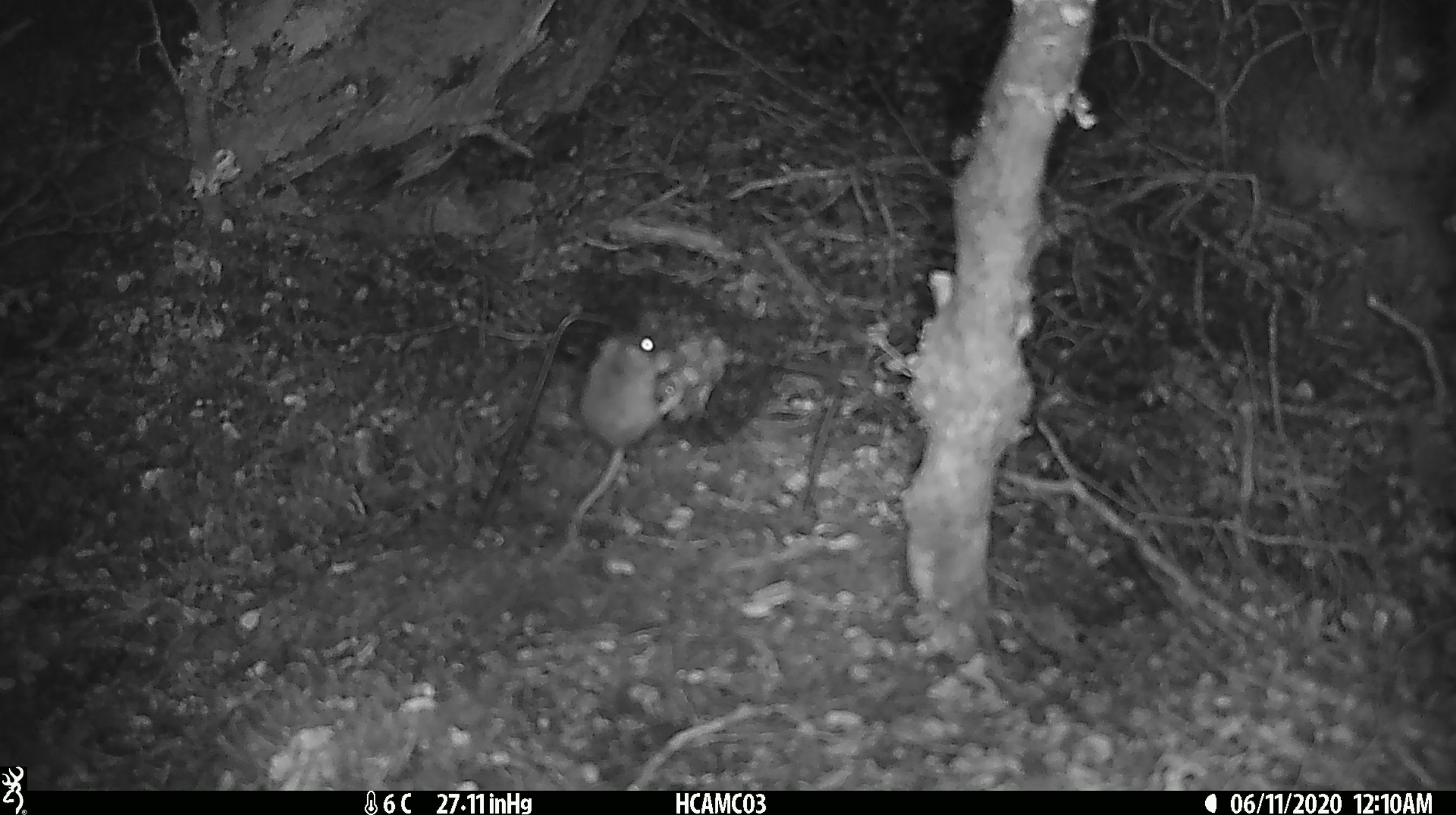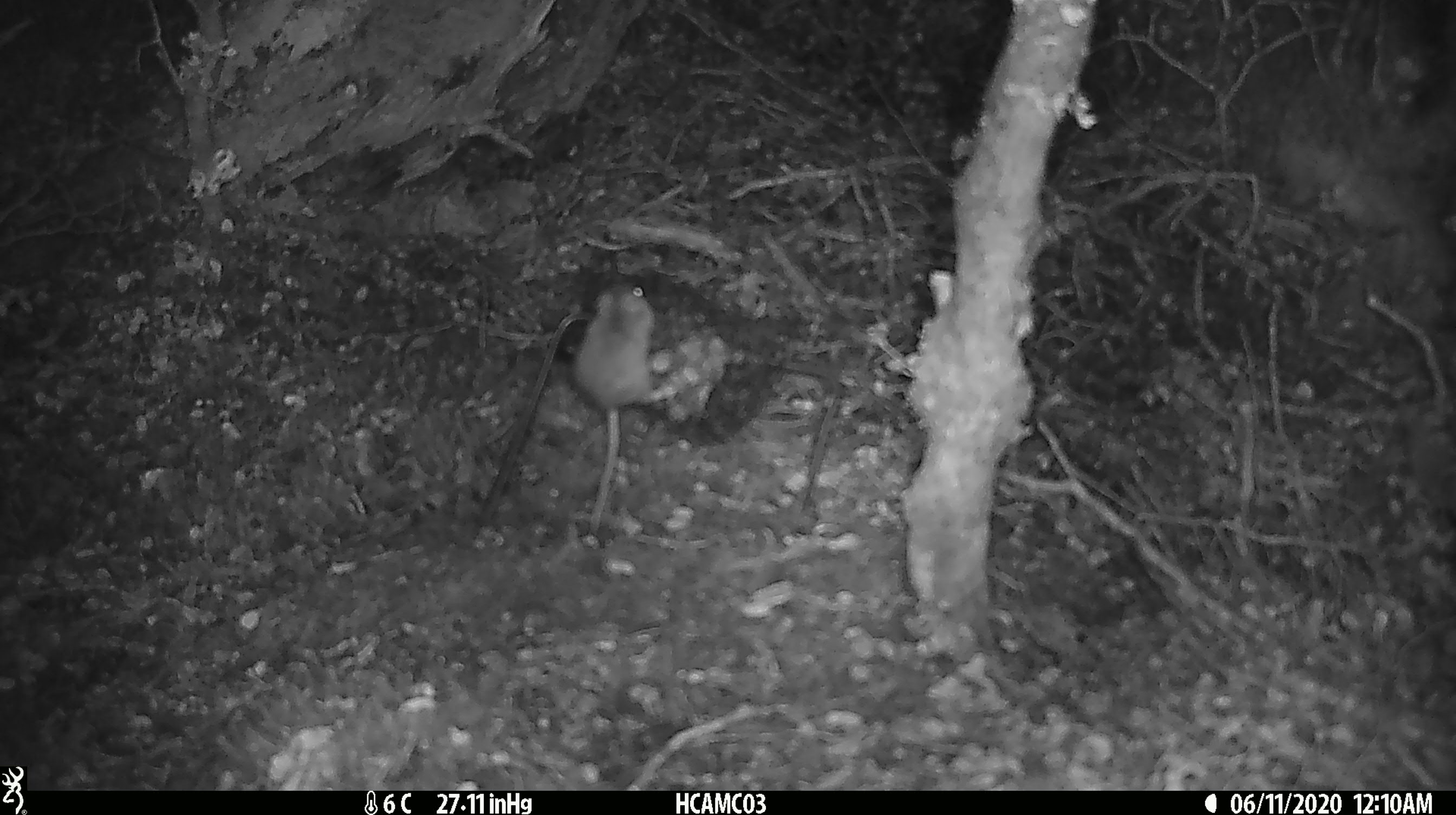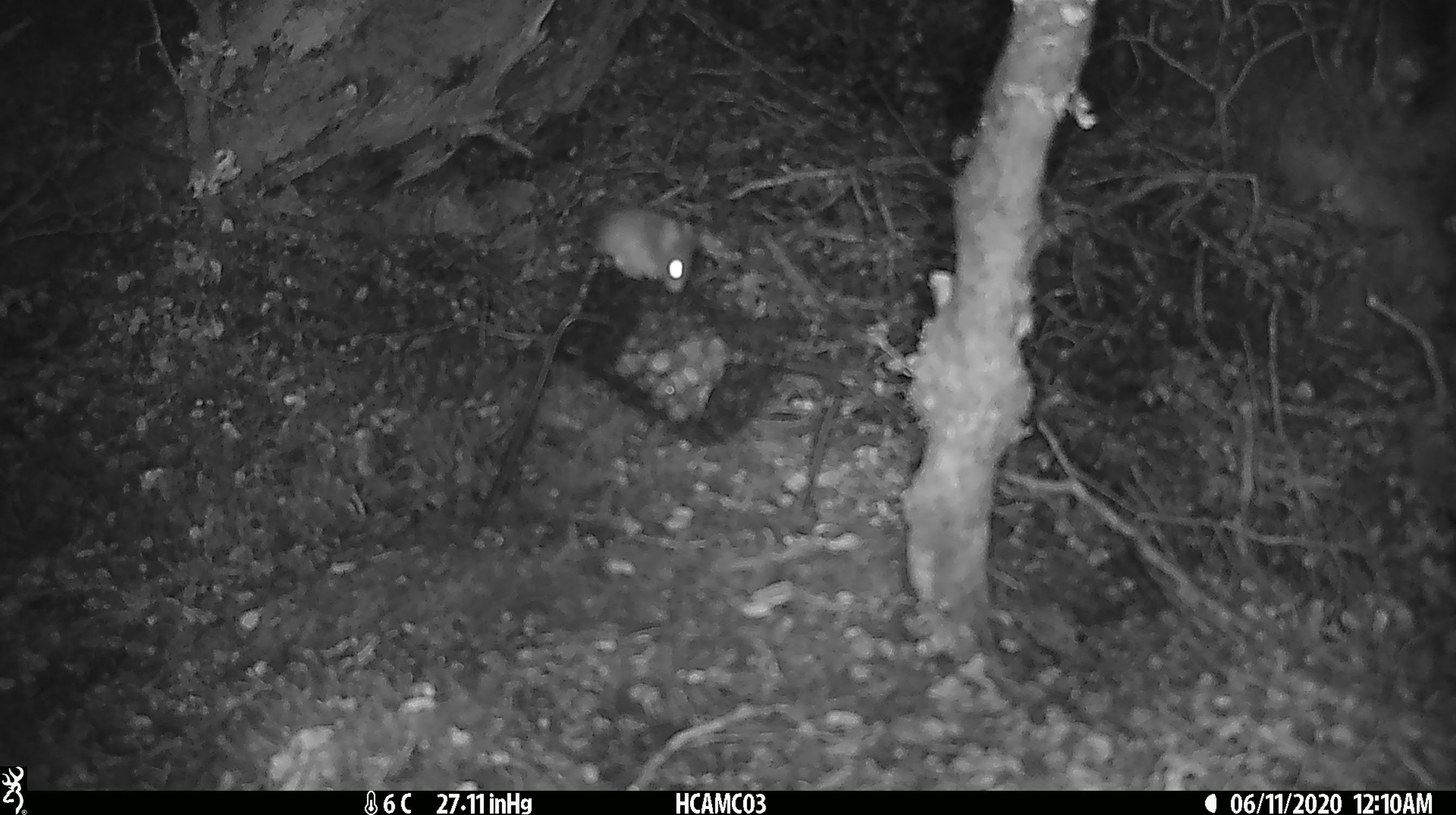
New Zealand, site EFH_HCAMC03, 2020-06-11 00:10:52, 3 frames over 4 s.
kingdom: Animalia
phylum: Chordata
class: Mammalia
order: Rodentia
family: Muridae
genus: Mus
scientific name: Mus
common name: mouse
Mouse (Mus).